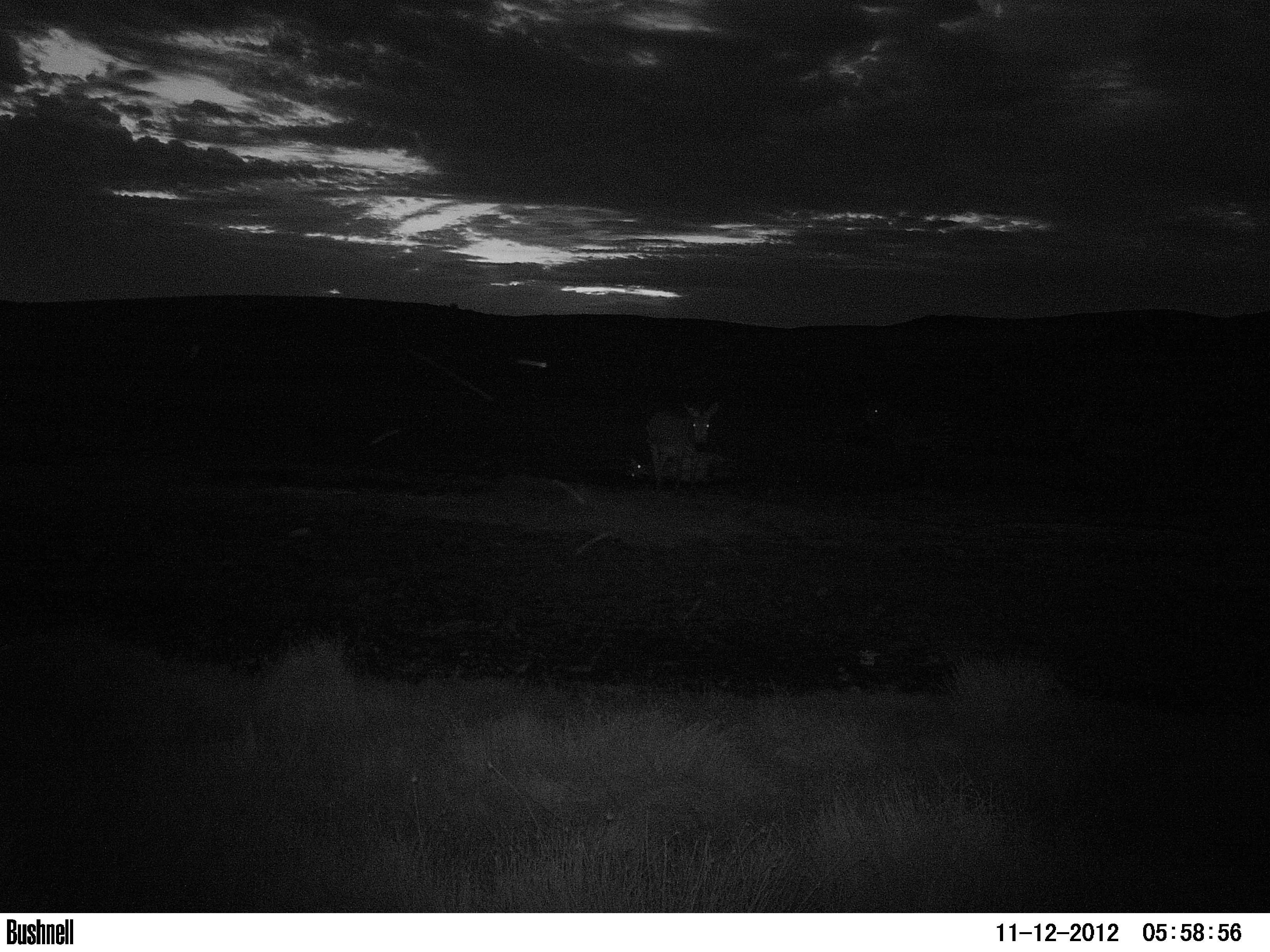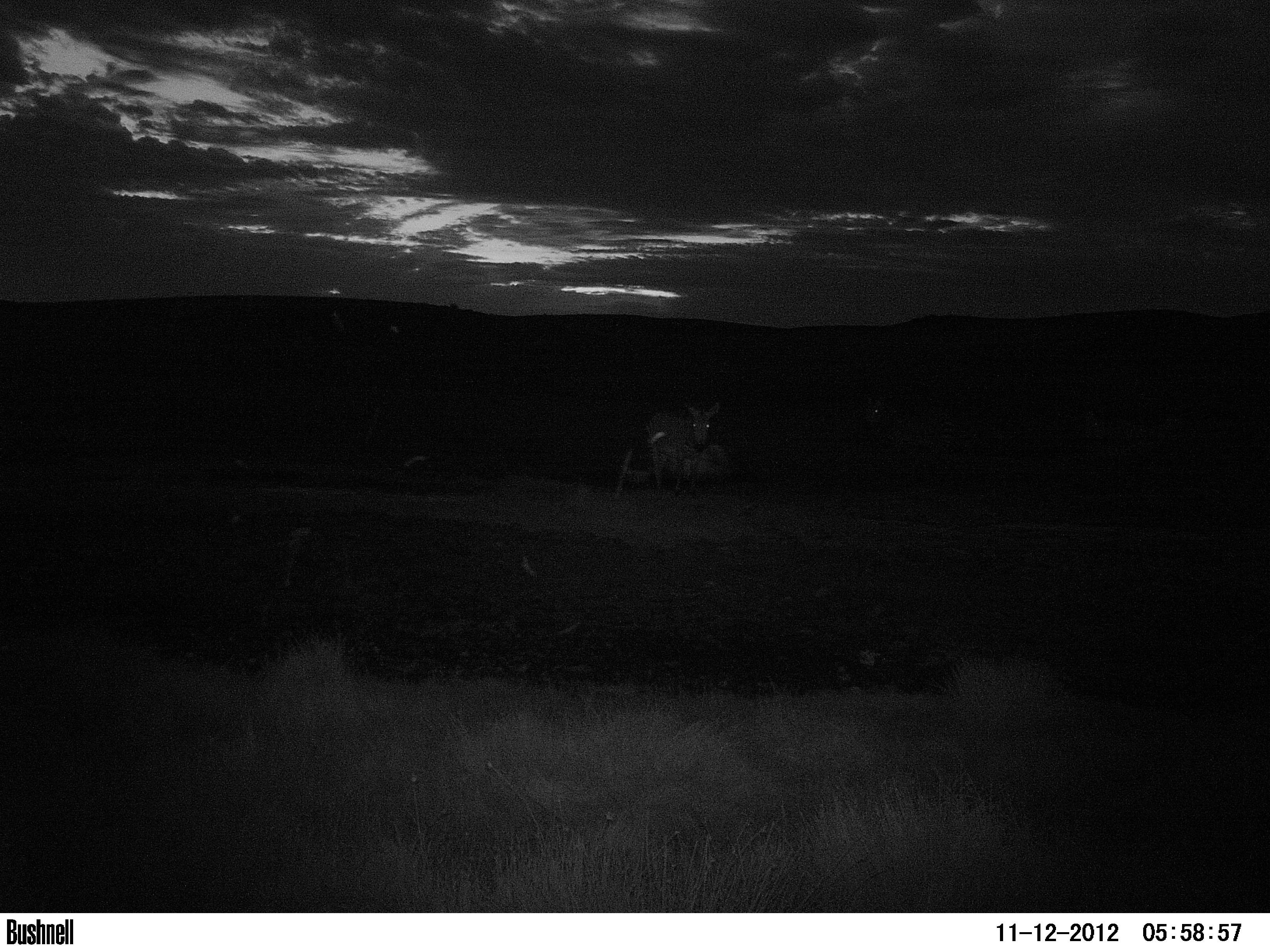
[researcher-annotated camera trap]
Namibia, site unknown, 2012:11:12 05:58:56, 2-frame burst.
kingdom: Animalia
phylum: Chordata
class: Mammalia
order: Perissodactyla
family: Equidae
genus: Equus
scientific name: Equus zebra hartmannae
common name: hartmann's mountain zebra